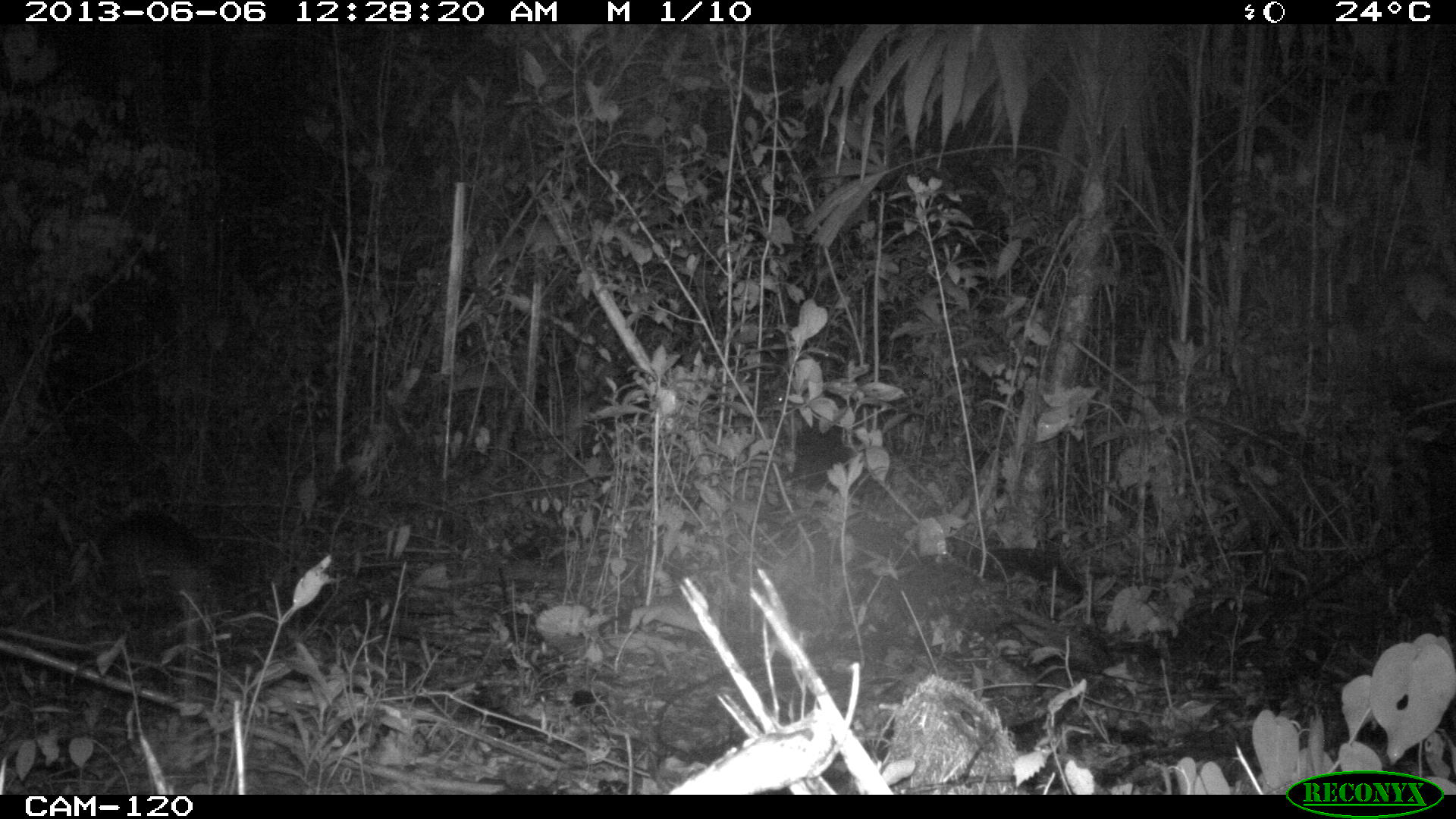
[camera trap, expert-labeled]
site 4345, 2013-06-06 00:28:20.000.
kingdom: Animalia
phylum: Chordata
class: Mammalia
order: Cingulata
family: Dasypodidae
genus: Dasypus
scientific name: Dasypus novemcinctus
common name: nine-banded armadillo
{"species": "Dasypus novemcinctus (nine-banded armadillo)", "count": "1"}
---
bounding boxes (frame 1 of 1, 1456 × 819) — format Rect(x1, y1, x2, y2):
dasypus novemcinctus: Rect(97, 511, 210, 621)